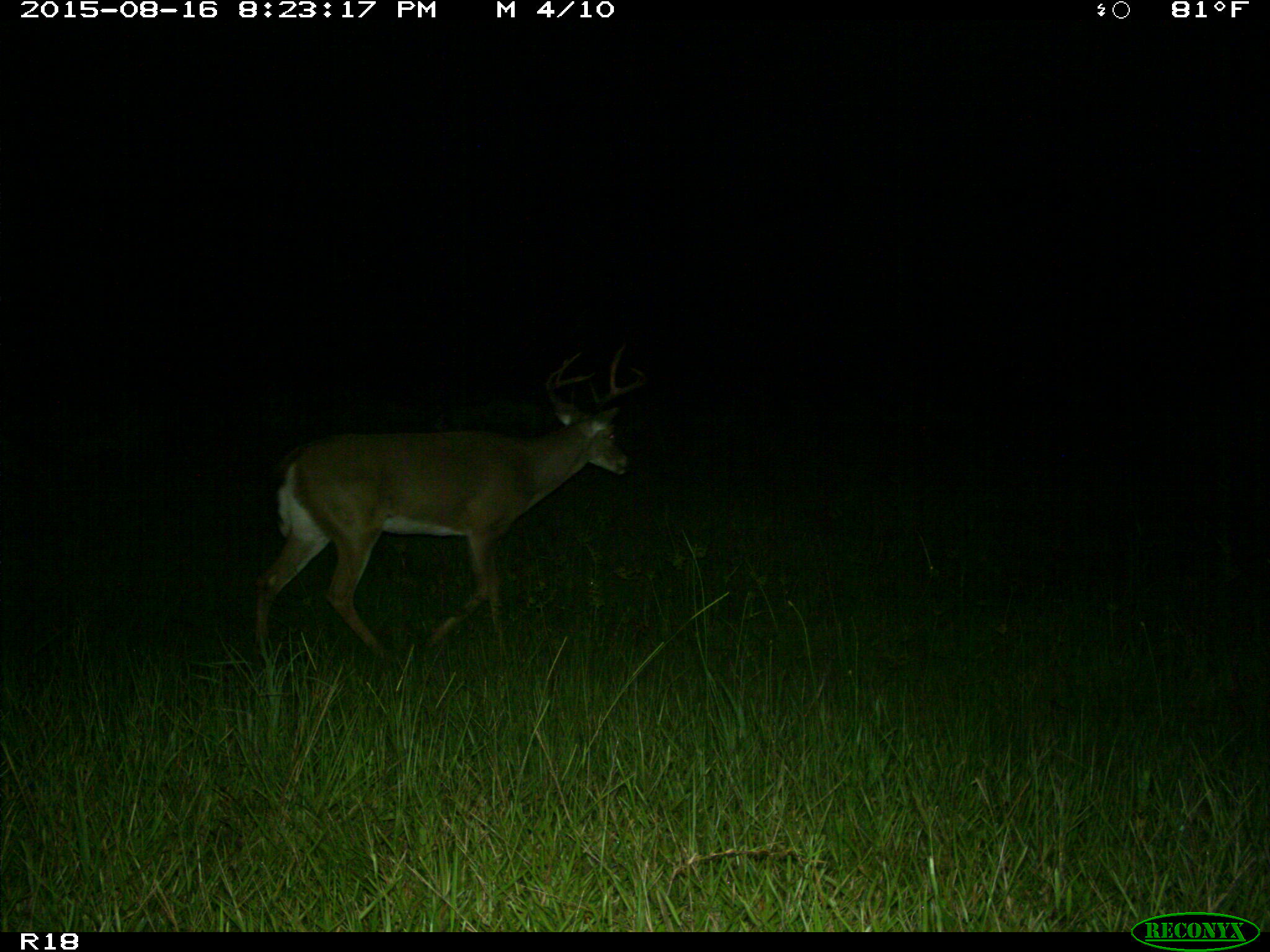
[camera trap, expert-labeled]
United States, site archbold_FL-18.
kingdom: Animalia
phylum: Chordata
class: Mammalia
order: Artiodactyla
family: Cervidae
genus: Odocoileus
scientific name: Odocoileus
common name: deer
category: unidentified deer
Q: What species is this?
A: Unidentified deer (deer) (Odocoileus).